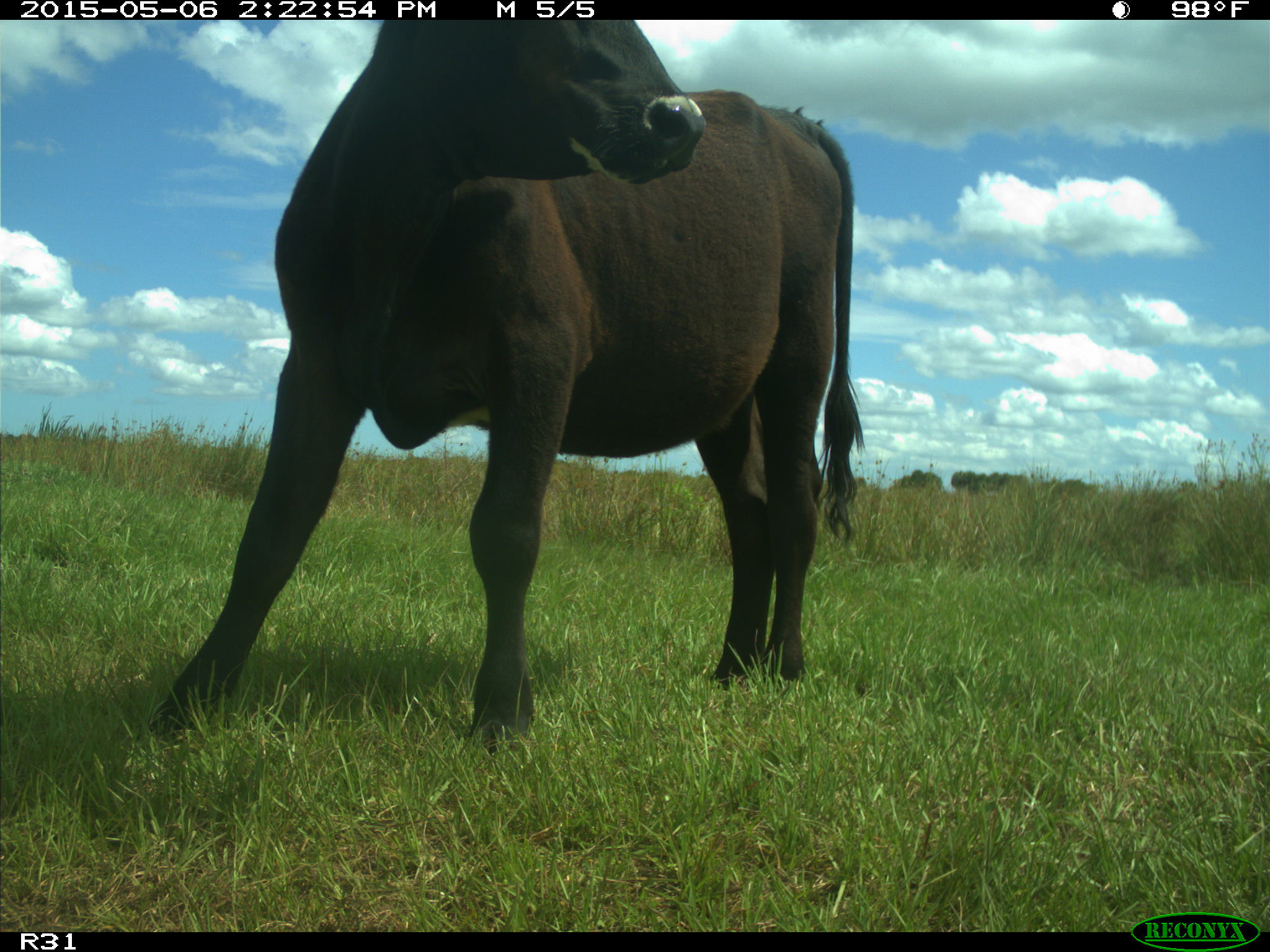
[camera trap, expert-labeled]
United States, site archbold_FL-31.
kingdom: Animalia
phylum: Chordata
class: Mammalia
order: Artiodactyla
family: Bovidae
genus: Bos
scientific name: Bos taurus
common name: domestic cow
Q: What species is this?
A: Bos taurus (domestic cow).